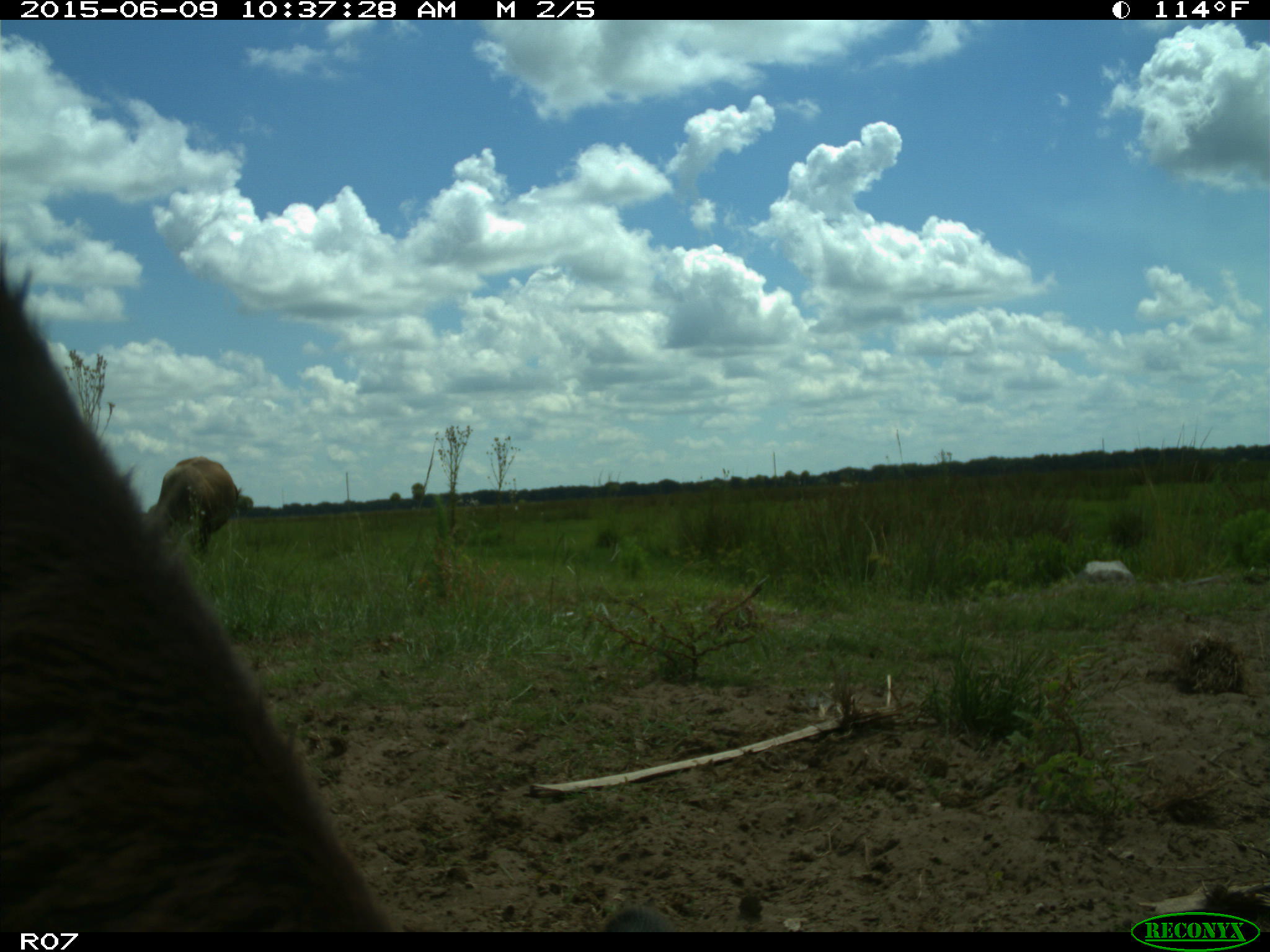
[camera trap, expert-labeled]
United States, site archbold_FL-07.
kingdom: Animalia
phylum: Chordata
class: Mammalia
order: Artiodactyla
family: Bovidae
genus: Bos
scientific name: Bos taurus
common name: domestic cow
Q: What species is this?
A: Bos taurus (domestic cow).